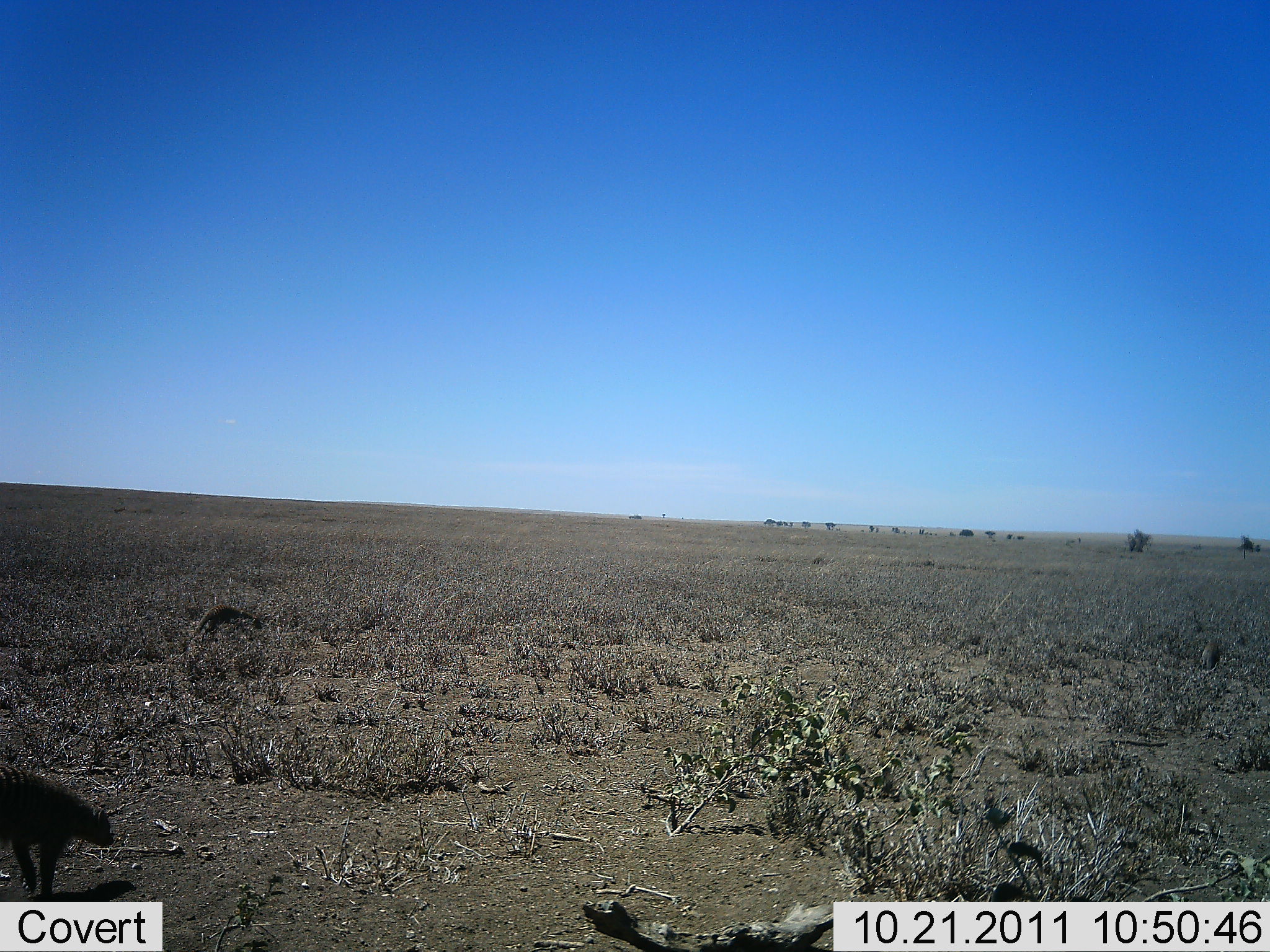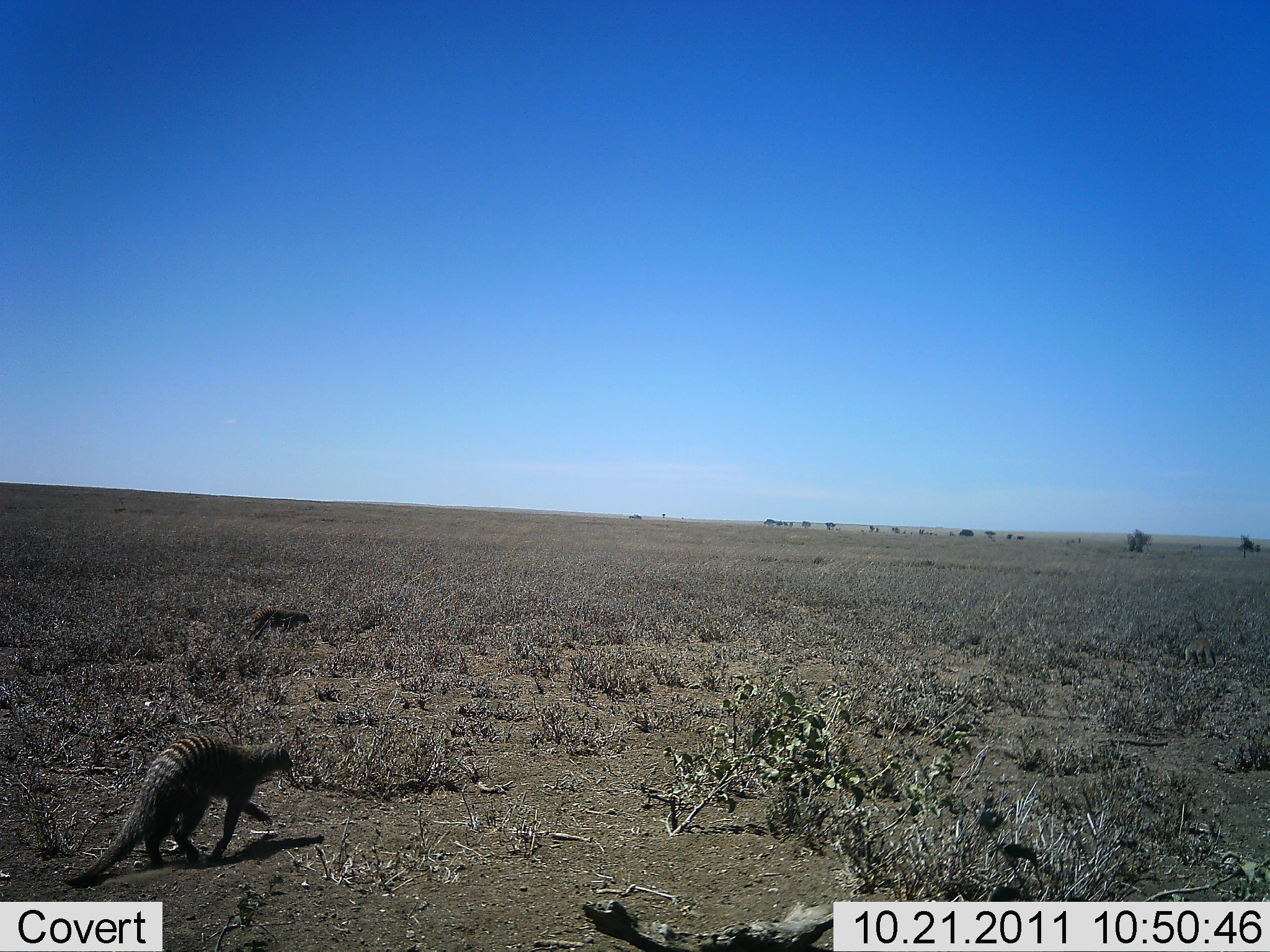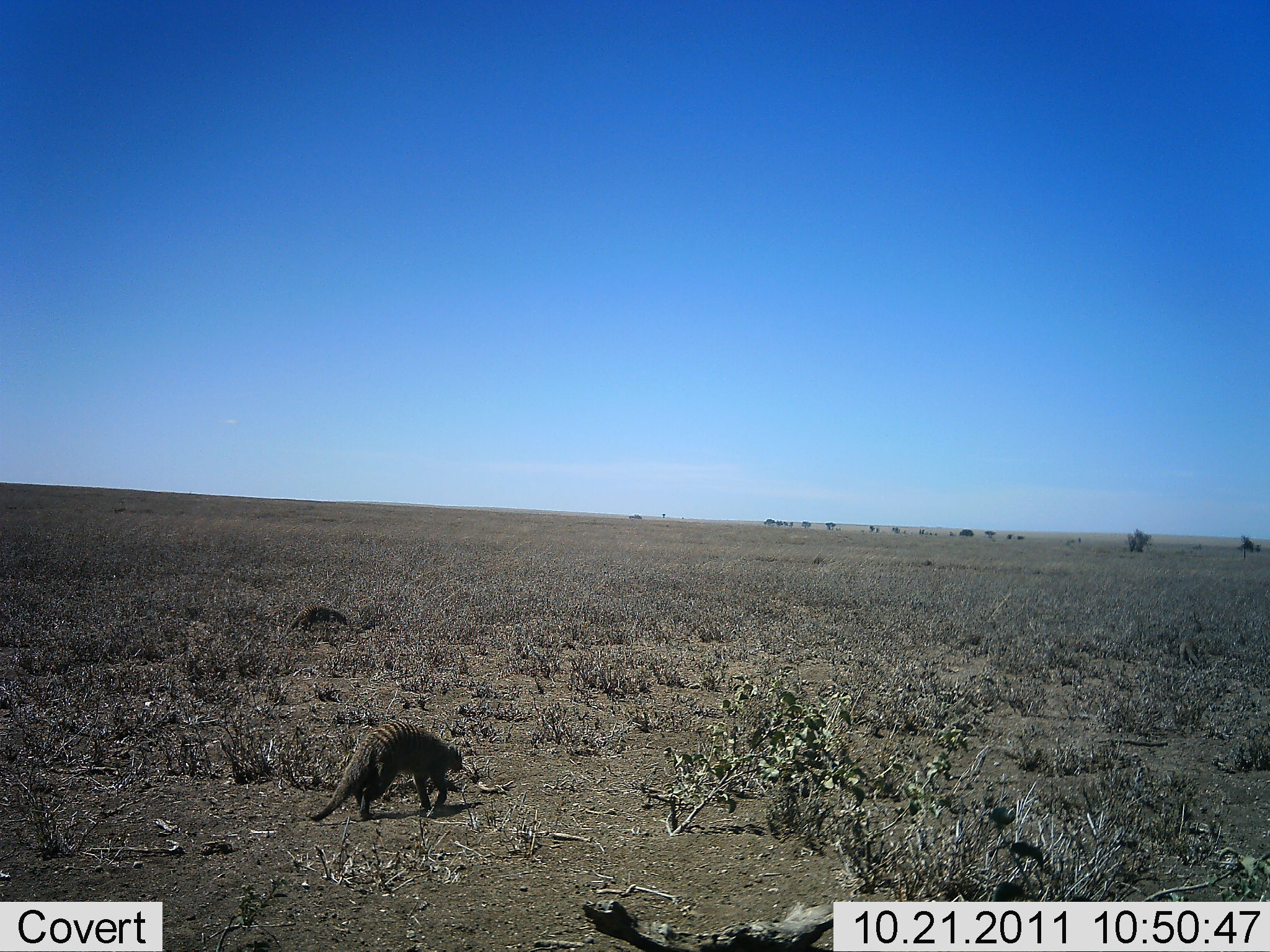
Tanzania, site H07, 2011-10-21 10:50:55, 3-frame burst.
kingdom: Animalia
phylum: Chordata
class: Mammalia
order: Carnivora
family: Herpestidae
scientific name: Herpestidae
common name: mongoose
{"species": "mongoose (Herpestidae)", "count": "3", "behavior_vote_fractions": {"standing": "0%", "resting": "0%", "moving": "100%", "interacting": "0%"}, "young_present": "0%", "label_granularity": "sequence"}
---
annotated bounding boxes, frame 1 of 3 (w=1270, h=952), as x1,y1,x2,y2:
animal: 0,764,114,902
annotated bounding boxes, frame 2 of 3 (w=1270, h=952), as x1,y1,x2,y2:
animal: 59,733,305,890; 243,606,314,640; 1180,638,1214,669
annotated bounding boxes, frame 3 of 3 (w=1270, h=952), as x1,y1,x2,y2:
animal: 307,722,463,823; 284,604,348,639; 1177,638,1201,668